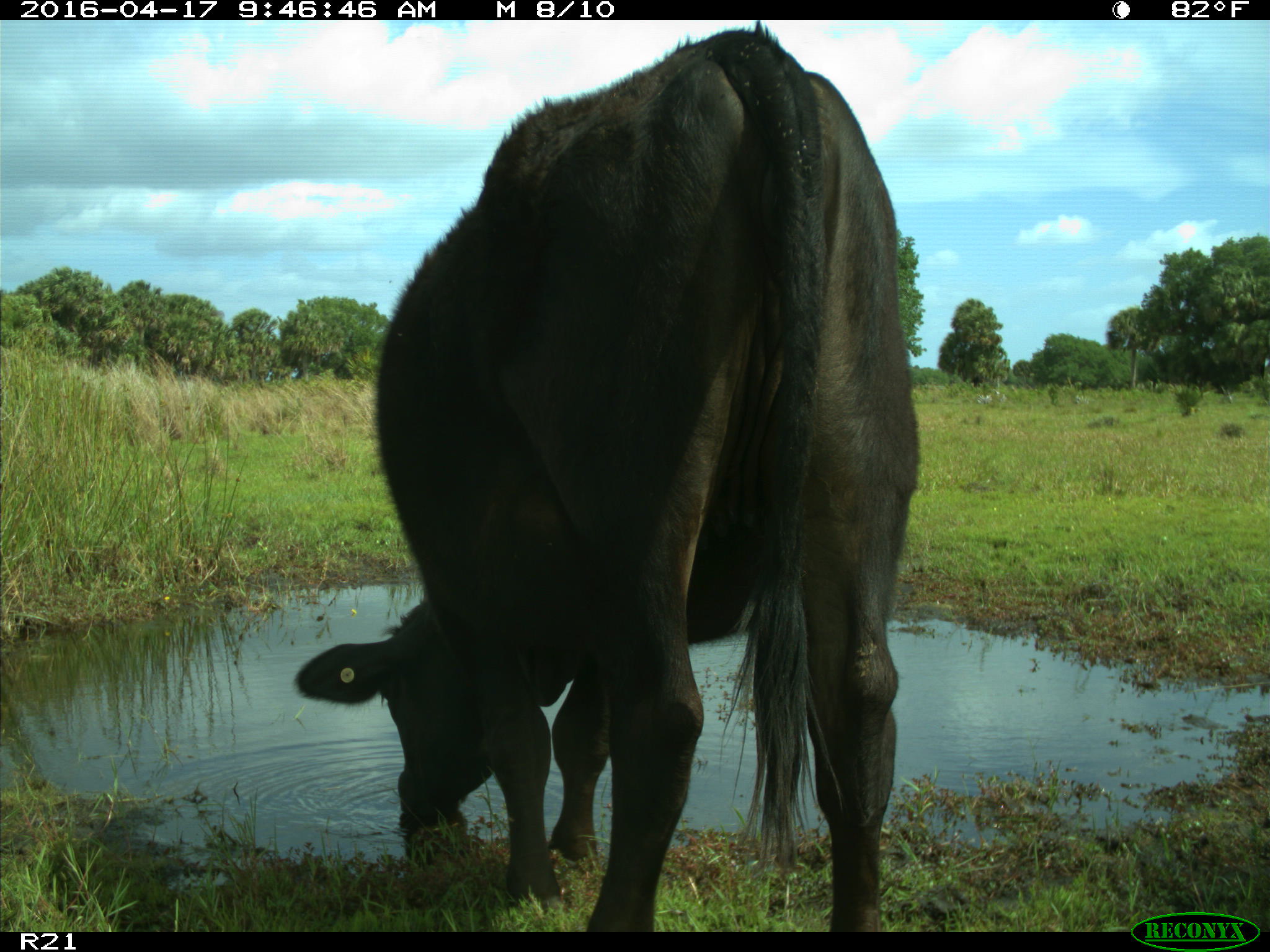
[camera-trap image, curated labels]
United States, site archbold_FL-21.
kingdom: Animalia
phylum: Chordata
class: Mammalia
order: Artiodactyla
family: Bovidae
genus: Bos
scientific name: Bos taurus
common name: domestic cow